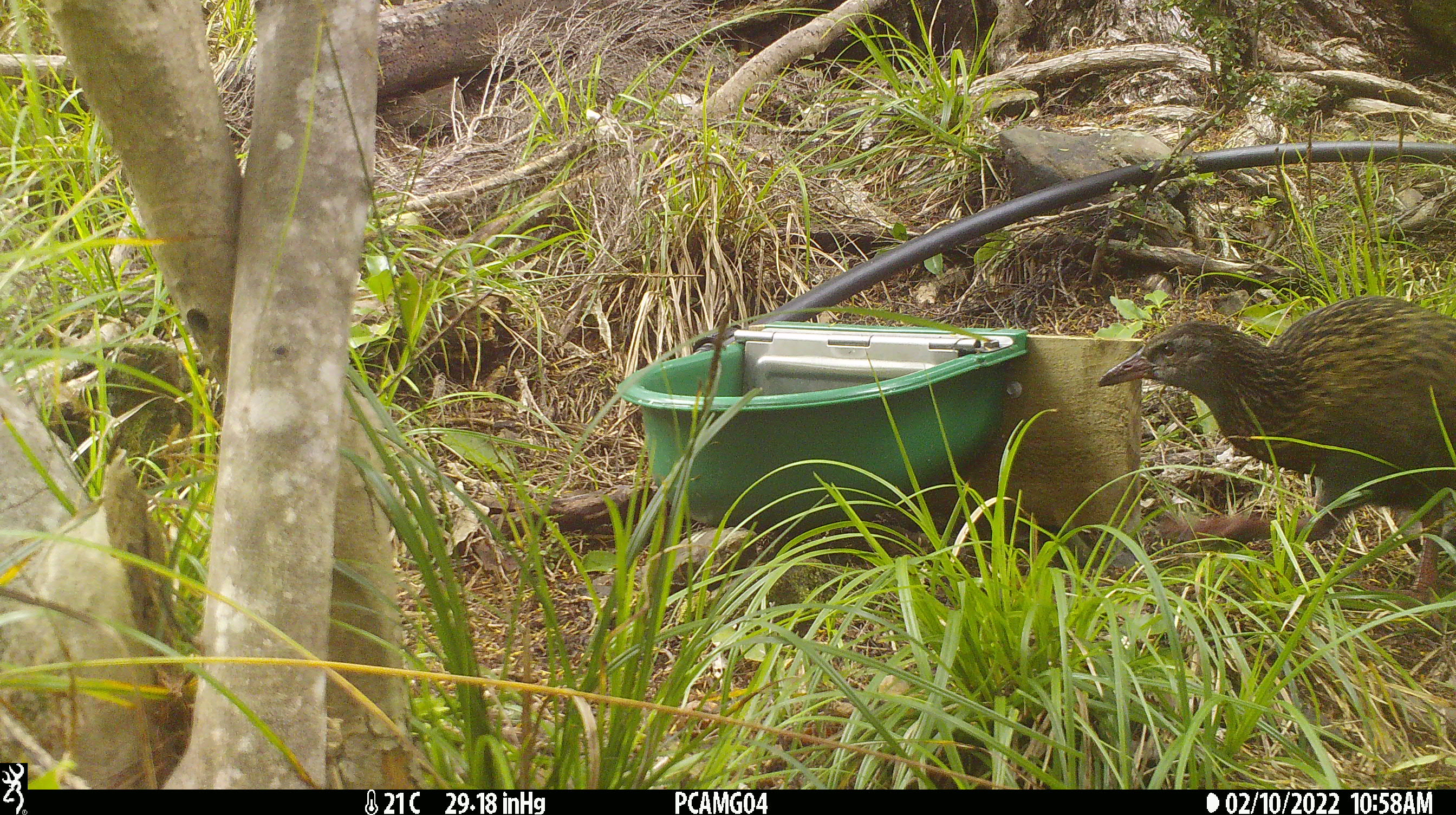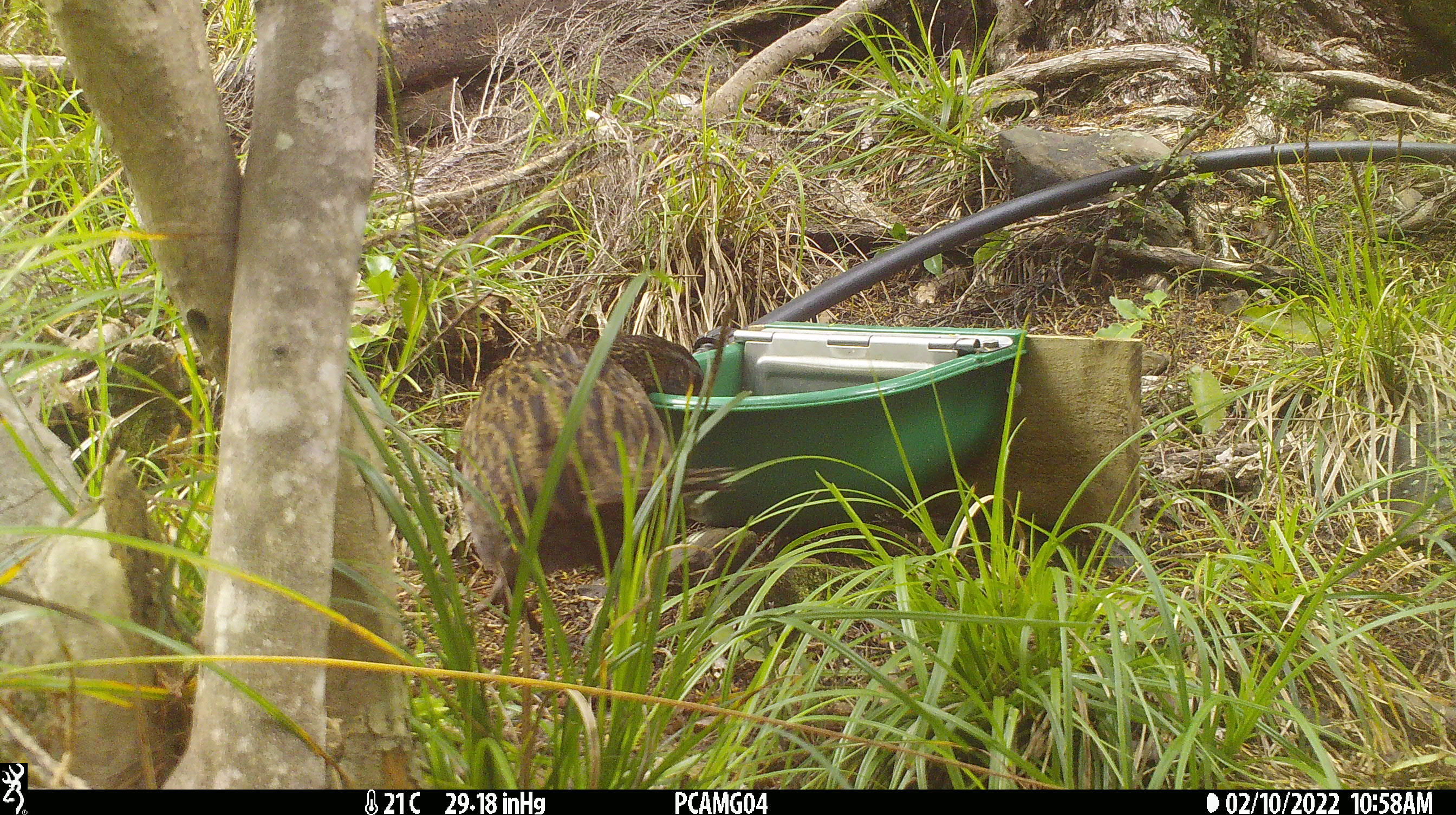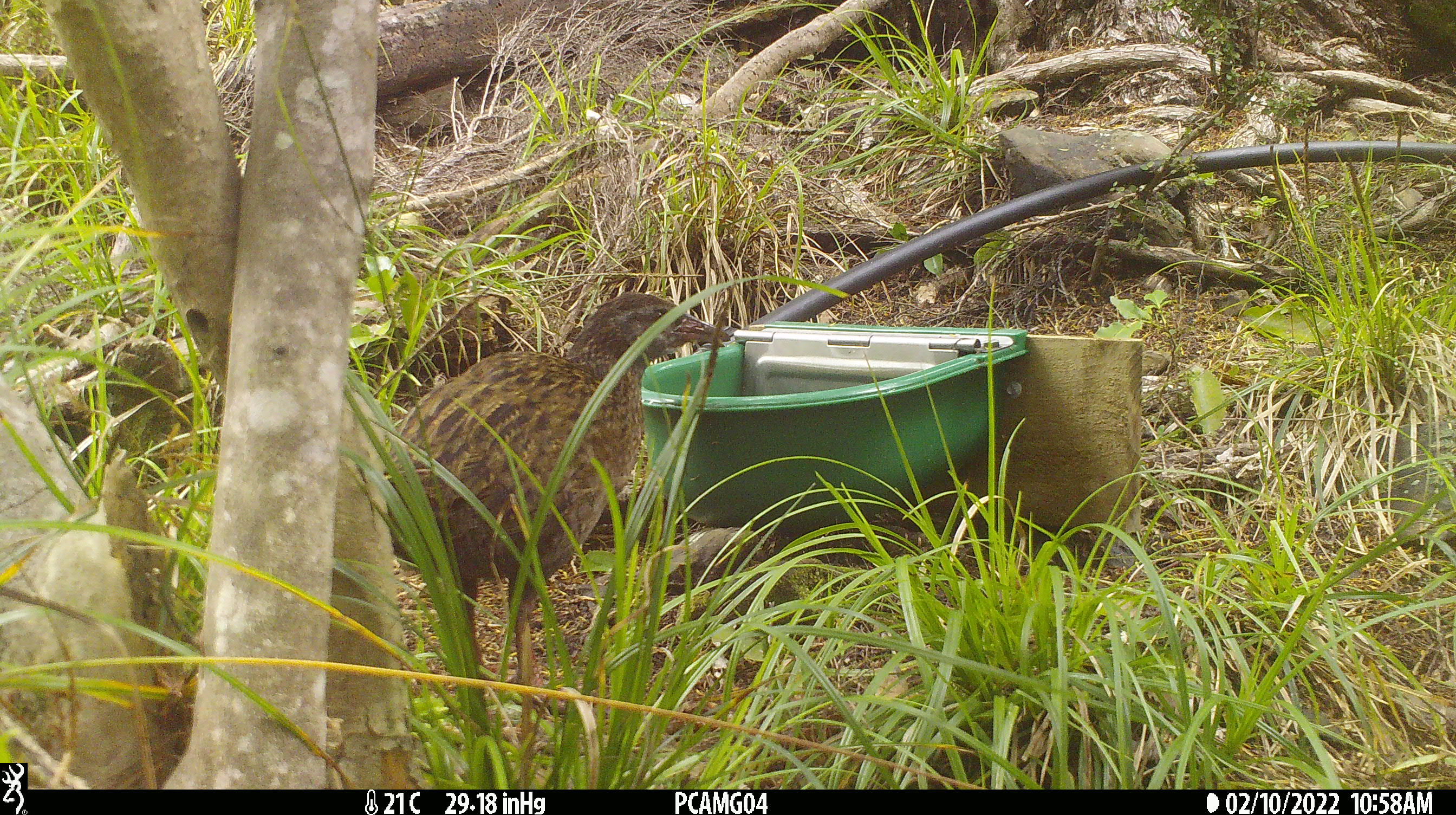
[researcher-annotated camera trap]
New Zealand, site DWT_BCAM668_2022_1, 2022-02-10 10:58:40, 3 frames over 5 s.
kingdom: Animalia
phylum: Chordata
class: Aves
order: Gruiformes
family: Rallidae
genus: Gallirallus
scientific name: Gallirallus australis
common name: weka